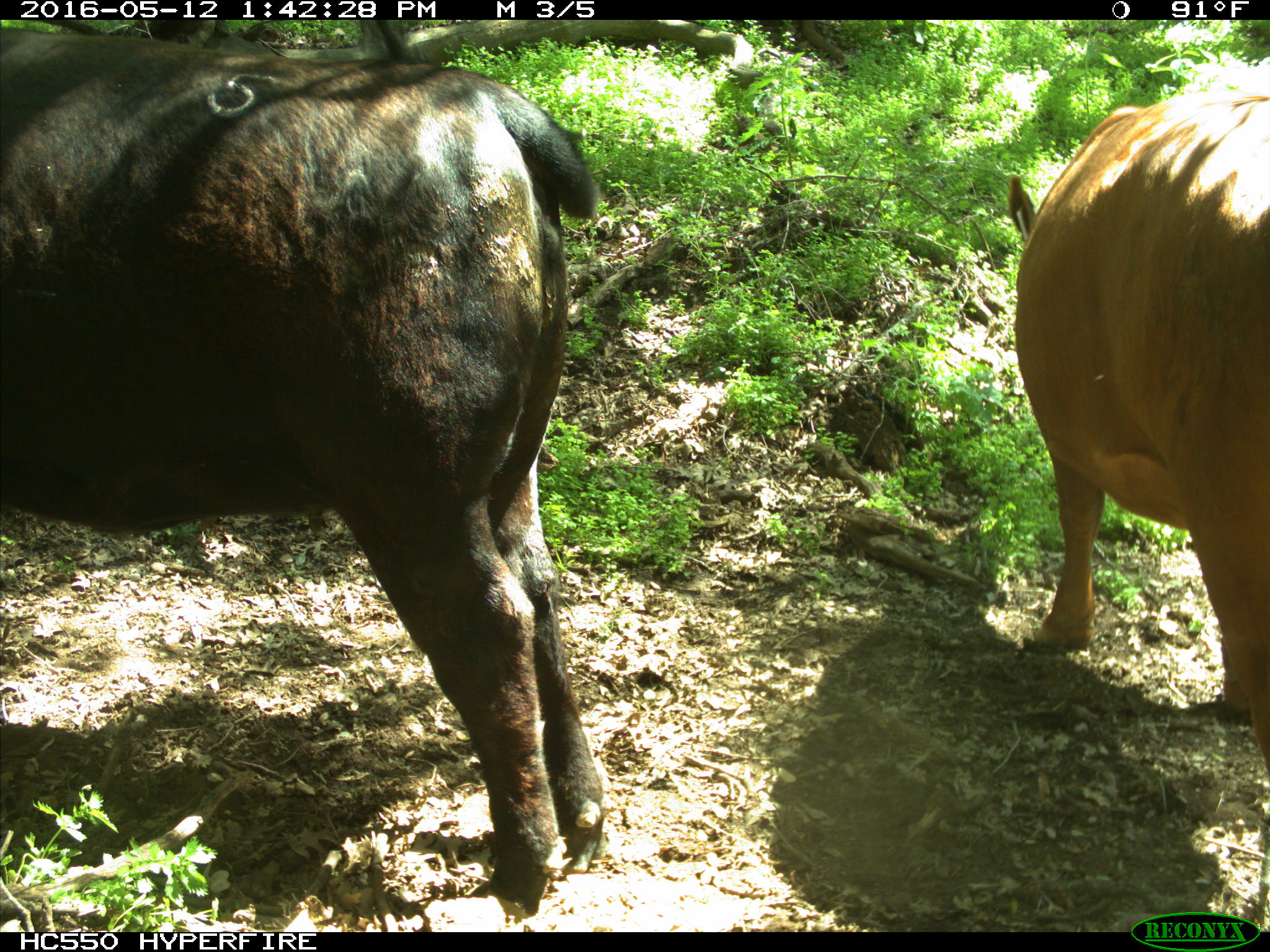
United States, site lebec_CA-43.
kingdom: Animalia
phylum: Chordata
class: Mammalia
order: Artiodactyla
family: Bovidae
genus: Bos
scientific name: Bos taurus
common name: domestic cow